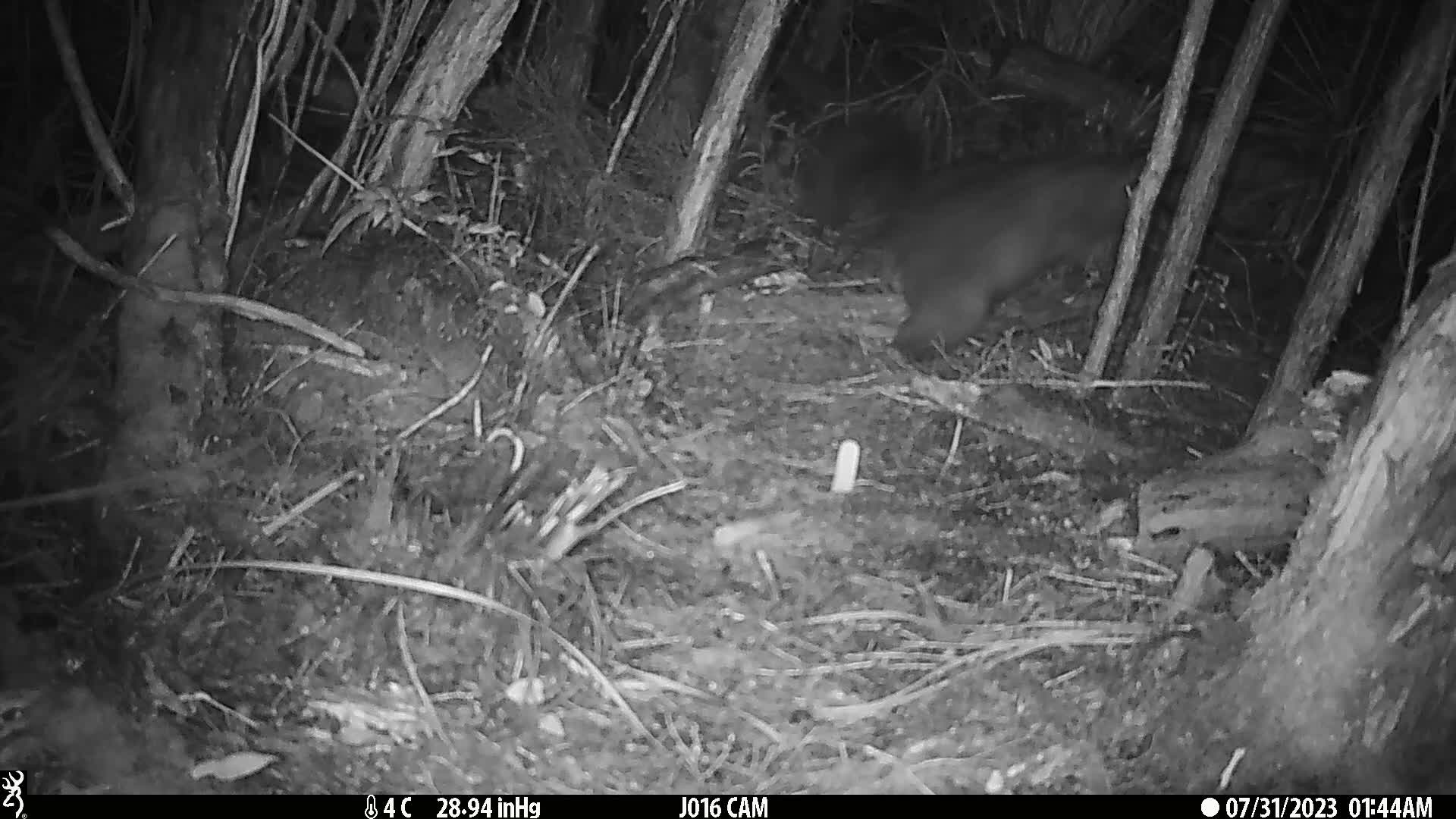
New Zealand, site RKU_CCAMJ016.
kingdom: Animalia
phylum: Chordata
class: Mammalia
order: Diprotodontia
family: Phalangeridae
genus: Trichosurus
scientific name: Trichosurus vulpecula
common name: common brushtail possum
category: possum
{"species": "possum (common brushtail possum) (Trichosurus vulpecula)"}